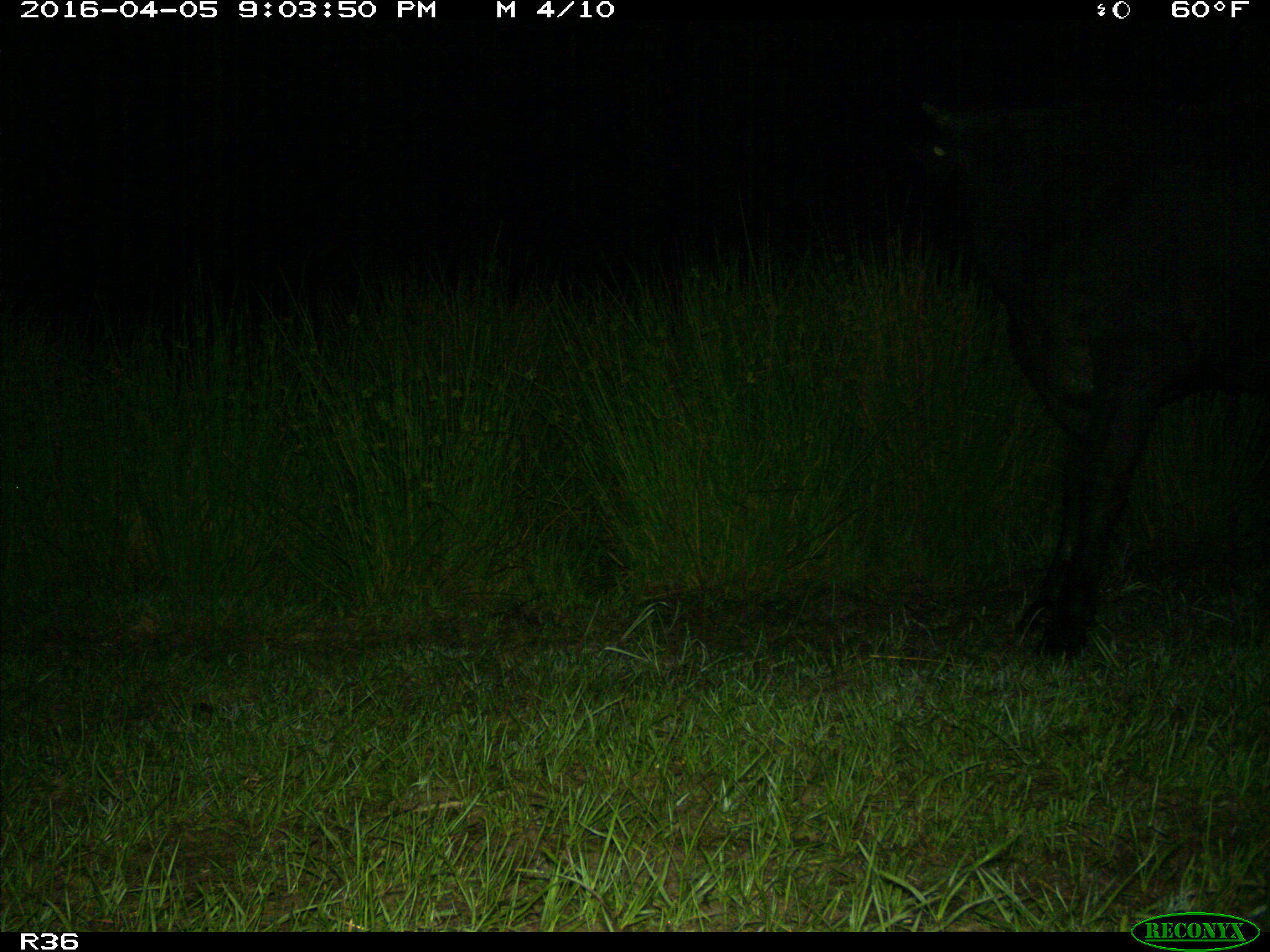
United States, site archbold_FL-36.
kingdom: Animalia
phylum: Chordata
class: Mammalia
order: Artiodactyla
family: Bovidae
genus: Bos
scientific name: Bos taurus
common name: domestic cow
Bos taurus (domestic cow).